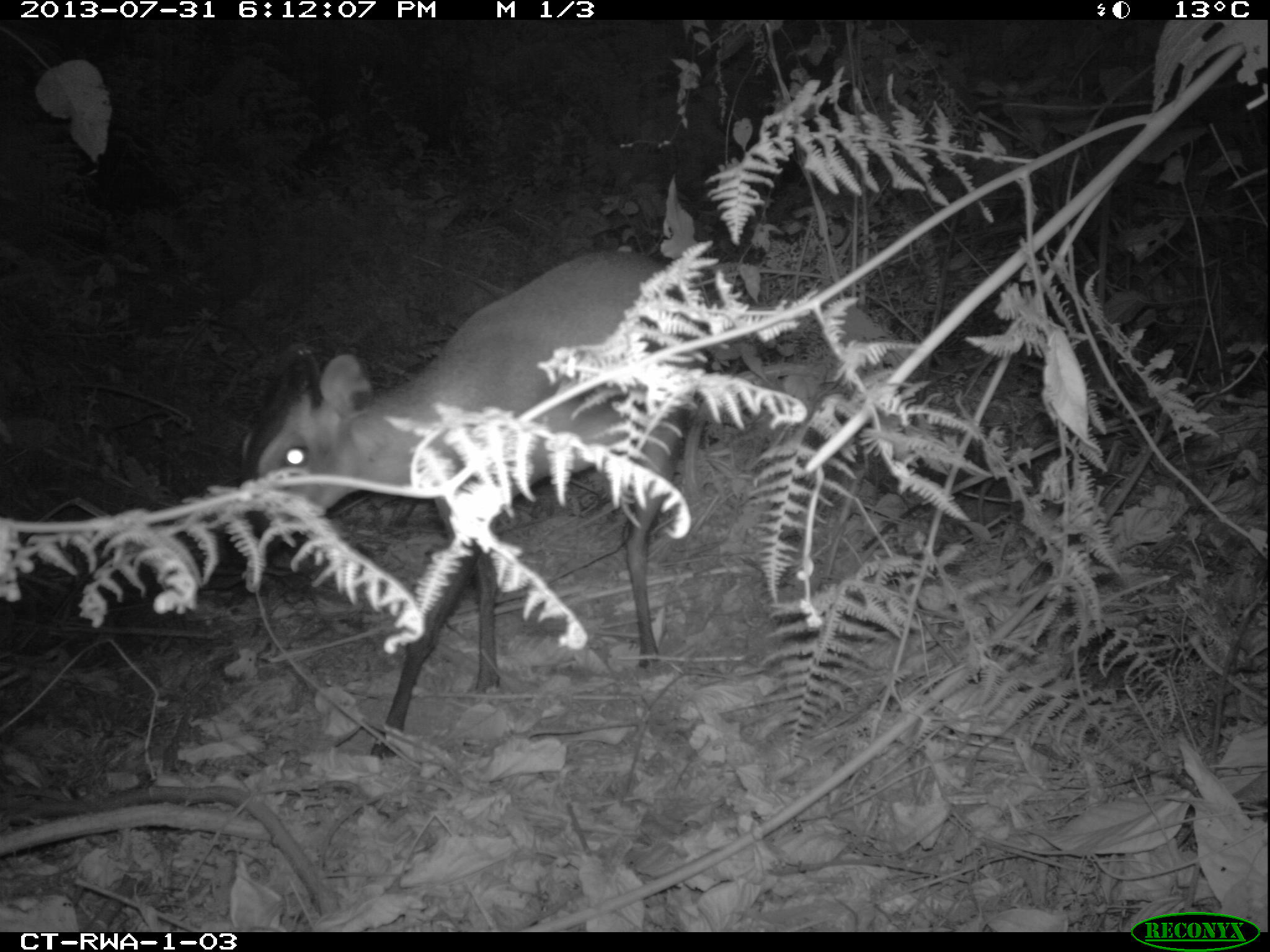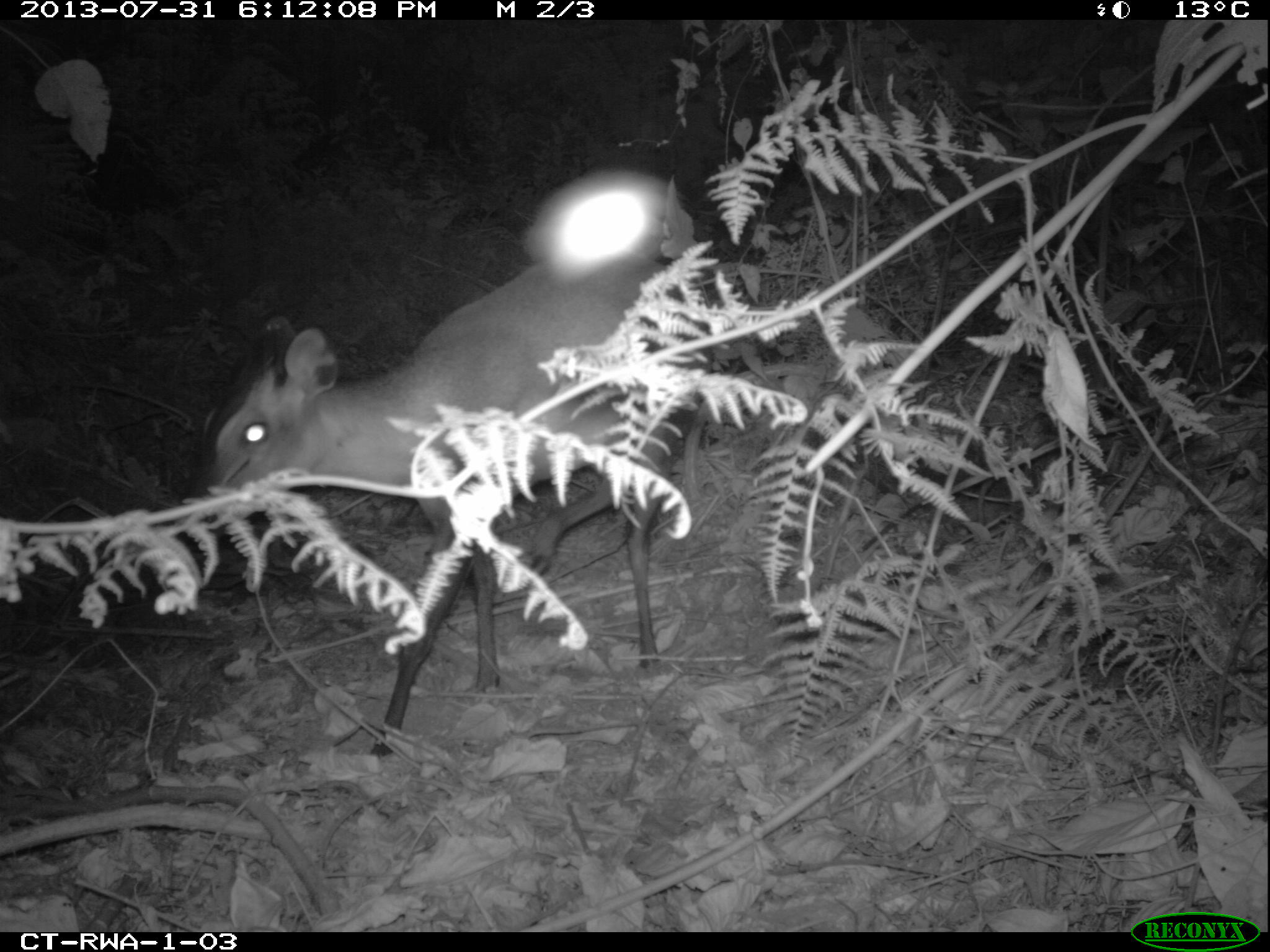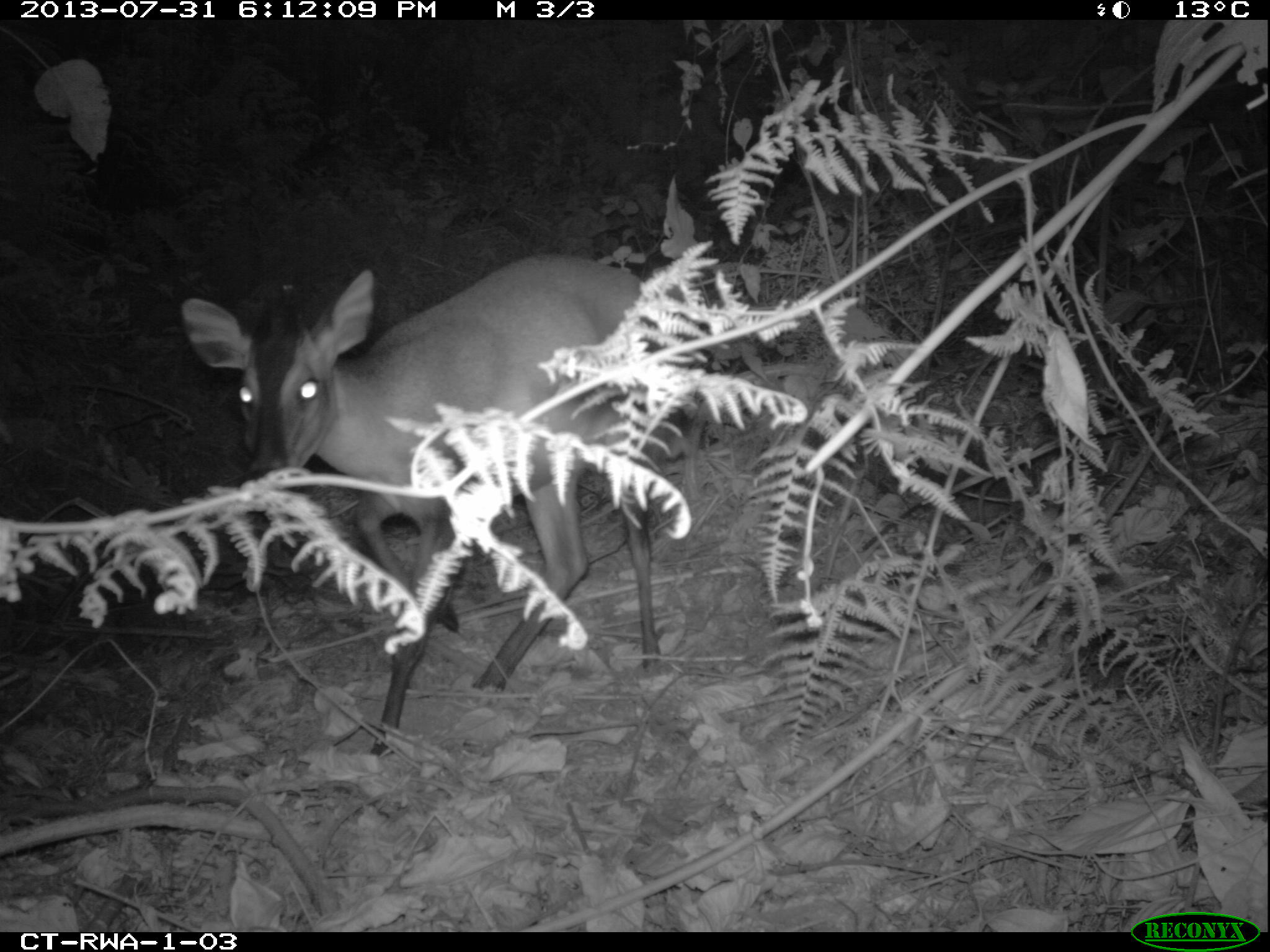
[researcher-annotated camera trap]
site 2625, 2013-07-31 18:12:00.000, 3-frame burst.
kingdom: Animalia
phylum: Chordata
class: Mammalia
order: Artiodactyla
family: Bovidae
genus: Cephalophus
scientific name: Cephalophus nigrifrons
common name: black-fronted duiker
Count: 1.